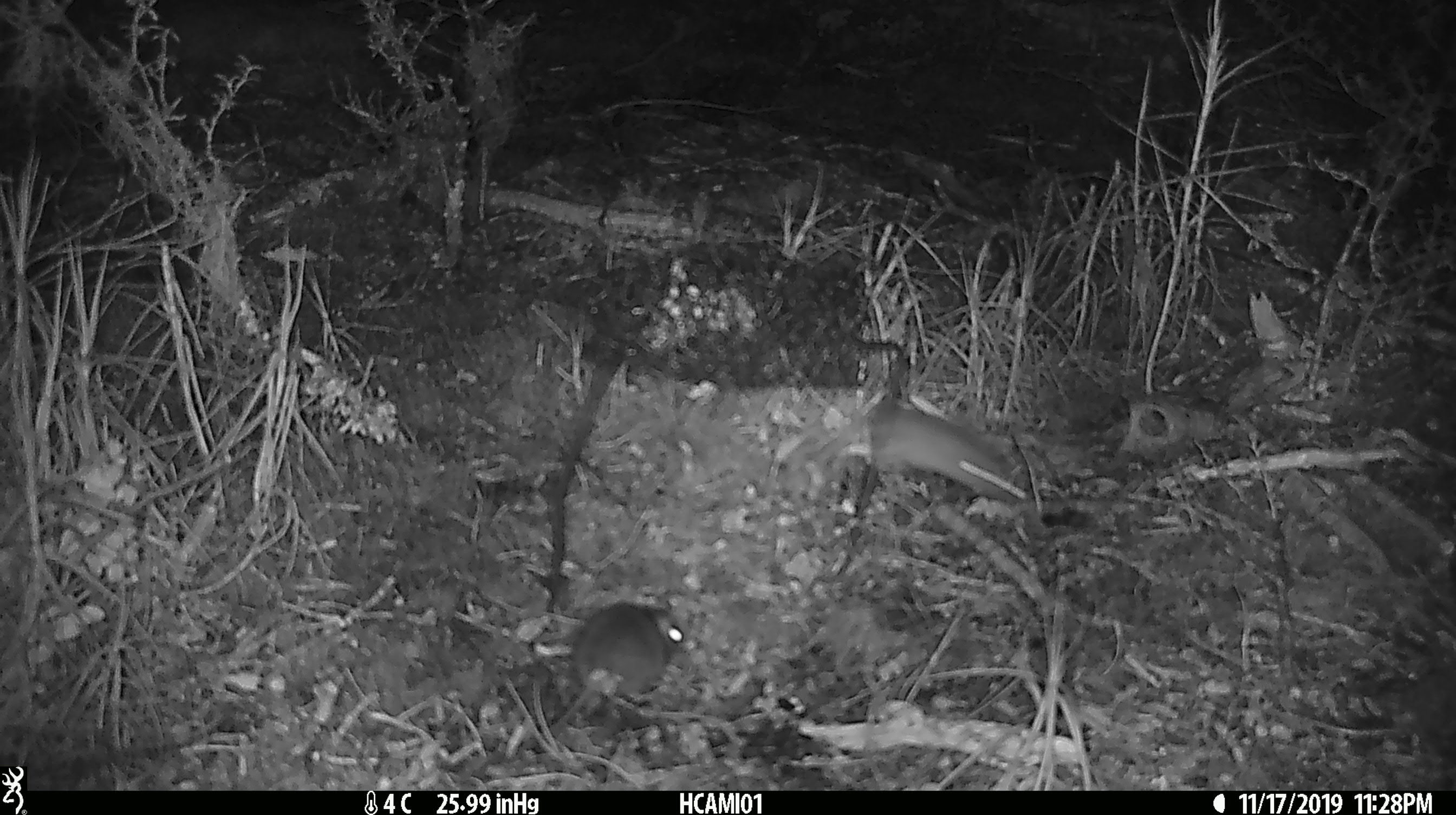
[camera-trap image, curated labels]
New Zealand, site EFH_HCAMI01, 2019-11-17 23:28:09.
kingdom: Animalia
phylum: Chordata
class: Mammalia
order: Rodentia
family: Muridae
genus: Mus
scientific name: Mus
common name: mouse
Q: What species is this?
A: Mouse (Mus).